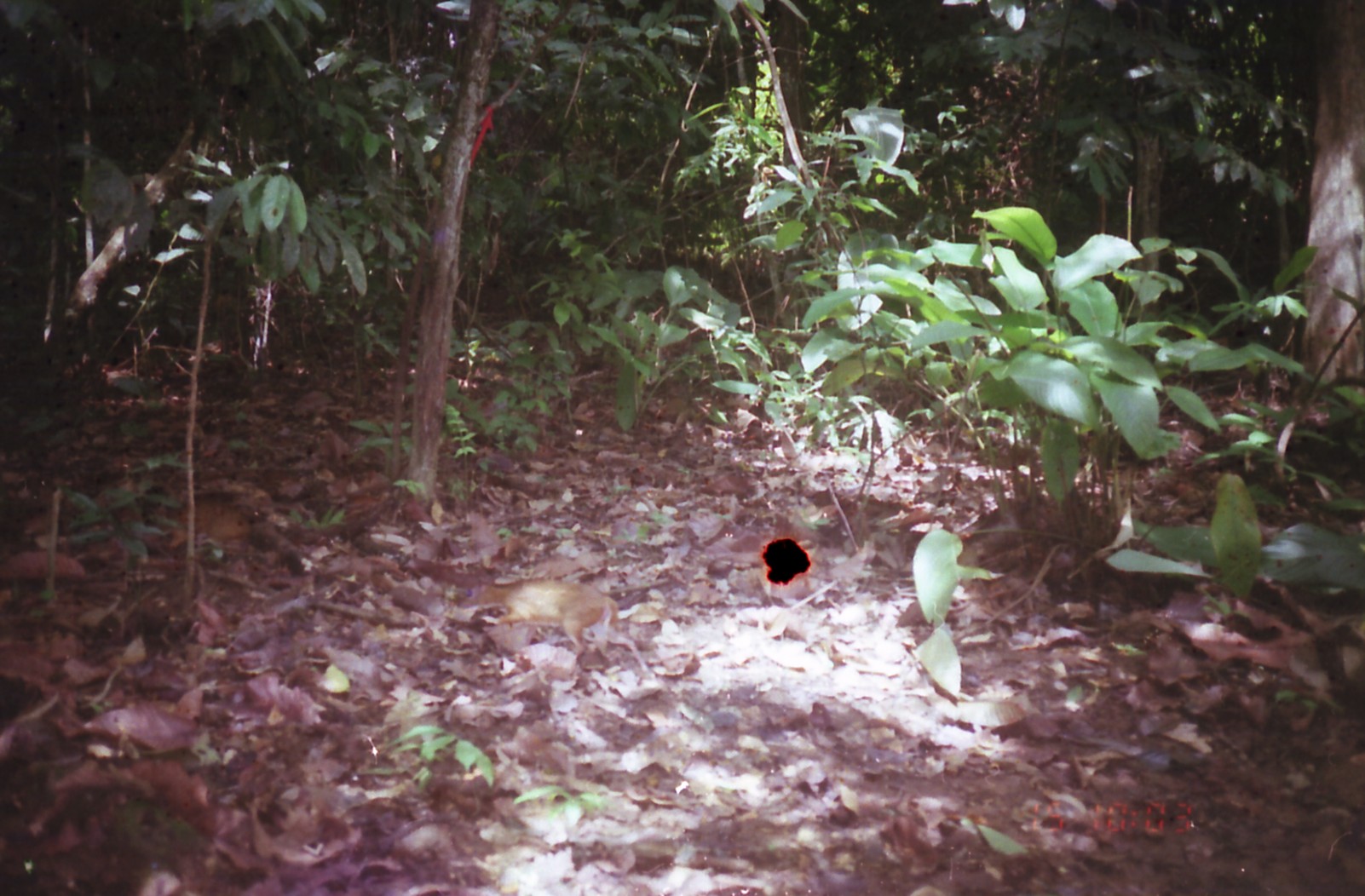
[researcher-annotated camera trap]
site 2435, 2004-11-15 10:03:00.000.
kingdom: Animalia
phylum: Chordata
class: Mammalia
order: Artiodactyla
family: Tragulidae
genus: Tragulus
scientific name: Tragulus napu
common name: greater oriental chevrotain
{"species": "Tragulus napu (greater oriental chevrotain)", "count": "2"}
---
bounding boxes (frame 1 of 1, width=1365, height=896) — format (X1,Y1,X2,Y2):
tragulus napu: (457,576,651,676); (168,499,252,550)